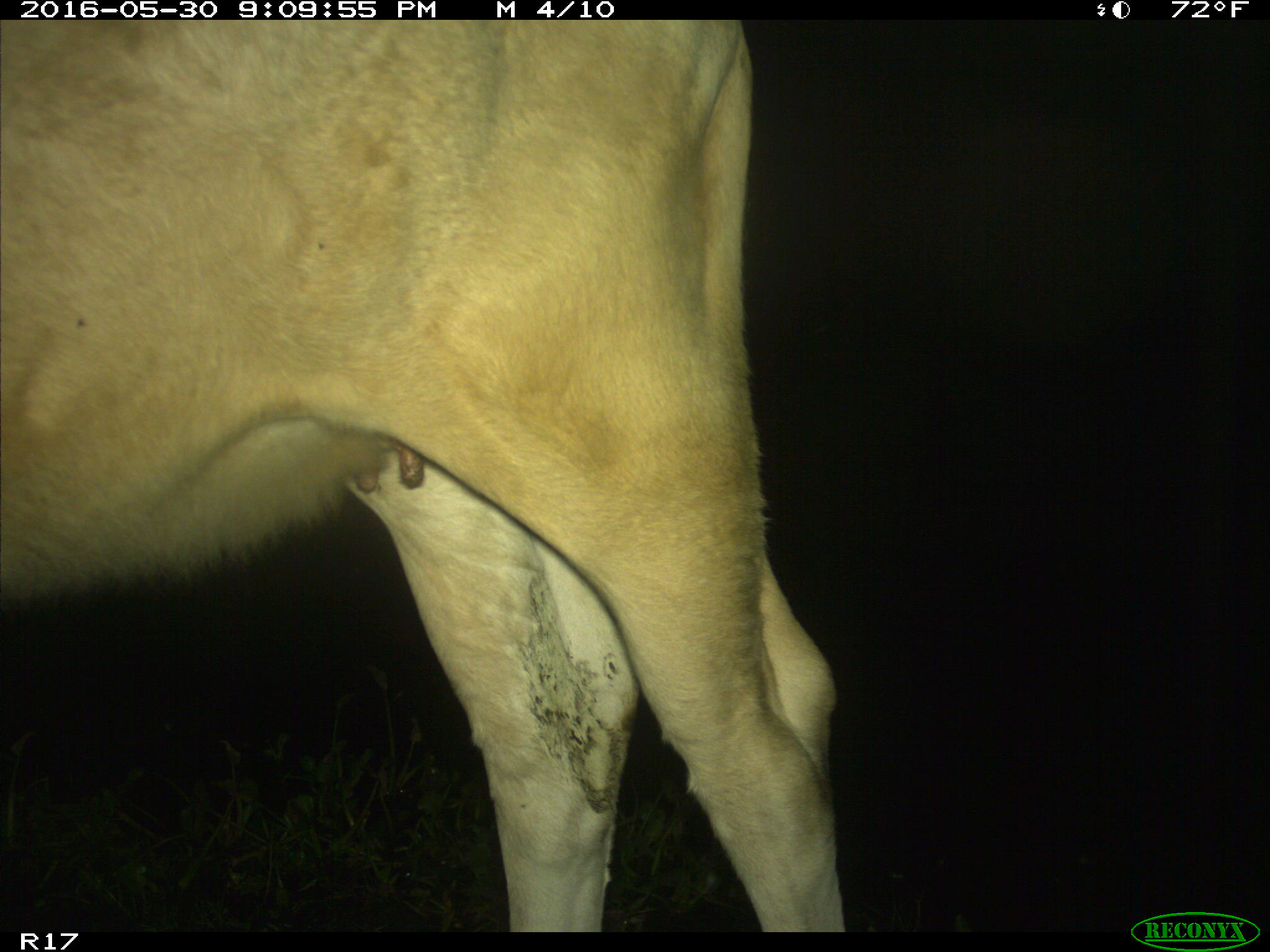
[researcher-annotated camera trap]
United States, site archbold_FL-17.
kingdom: Animalia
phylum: Chordata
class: Mammalia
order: Artiodactyla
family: Bovidae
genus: Bos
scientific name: Bos taurus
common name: domestic cow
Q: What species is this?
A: Bos taurus (domestic cow).